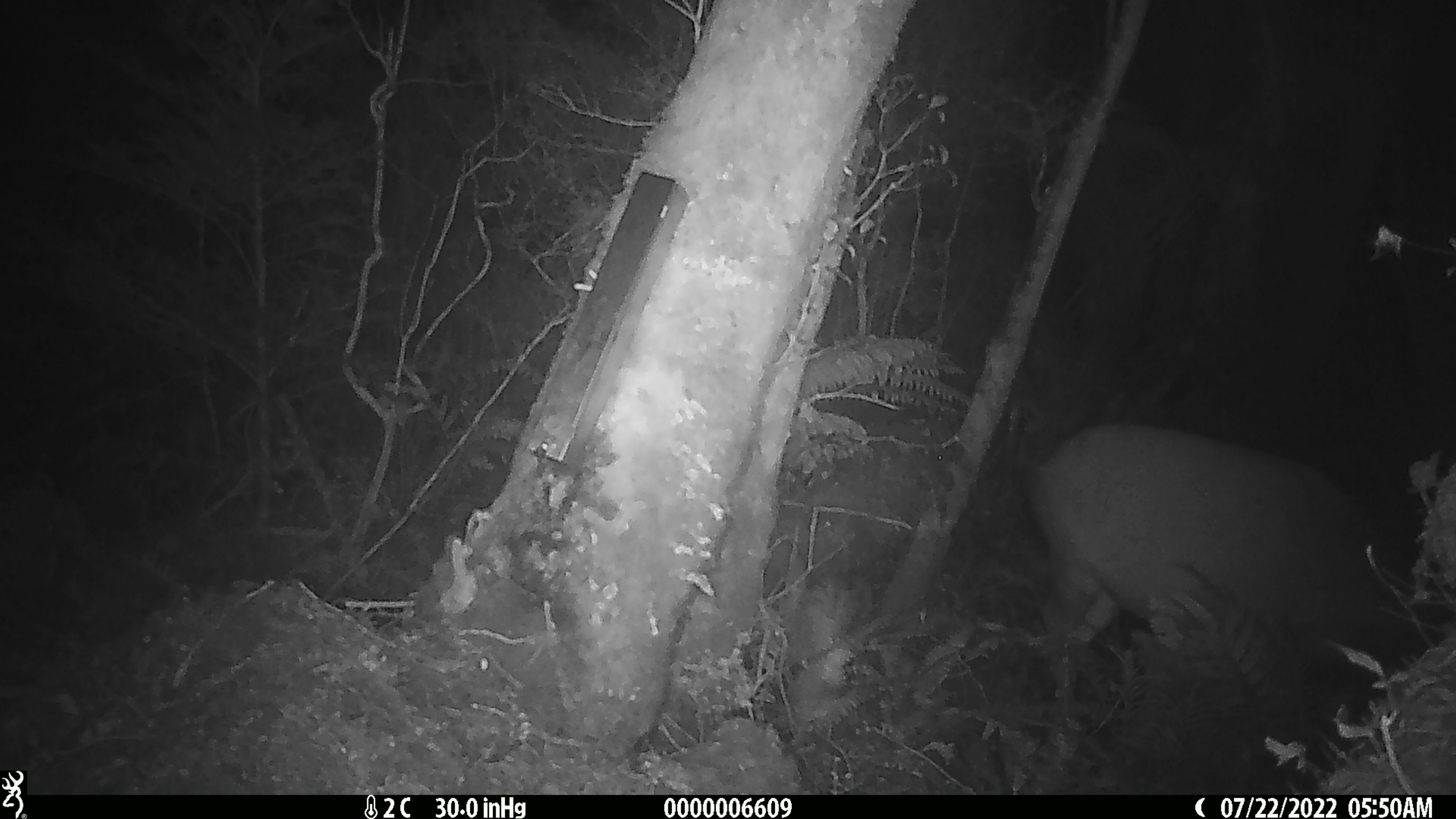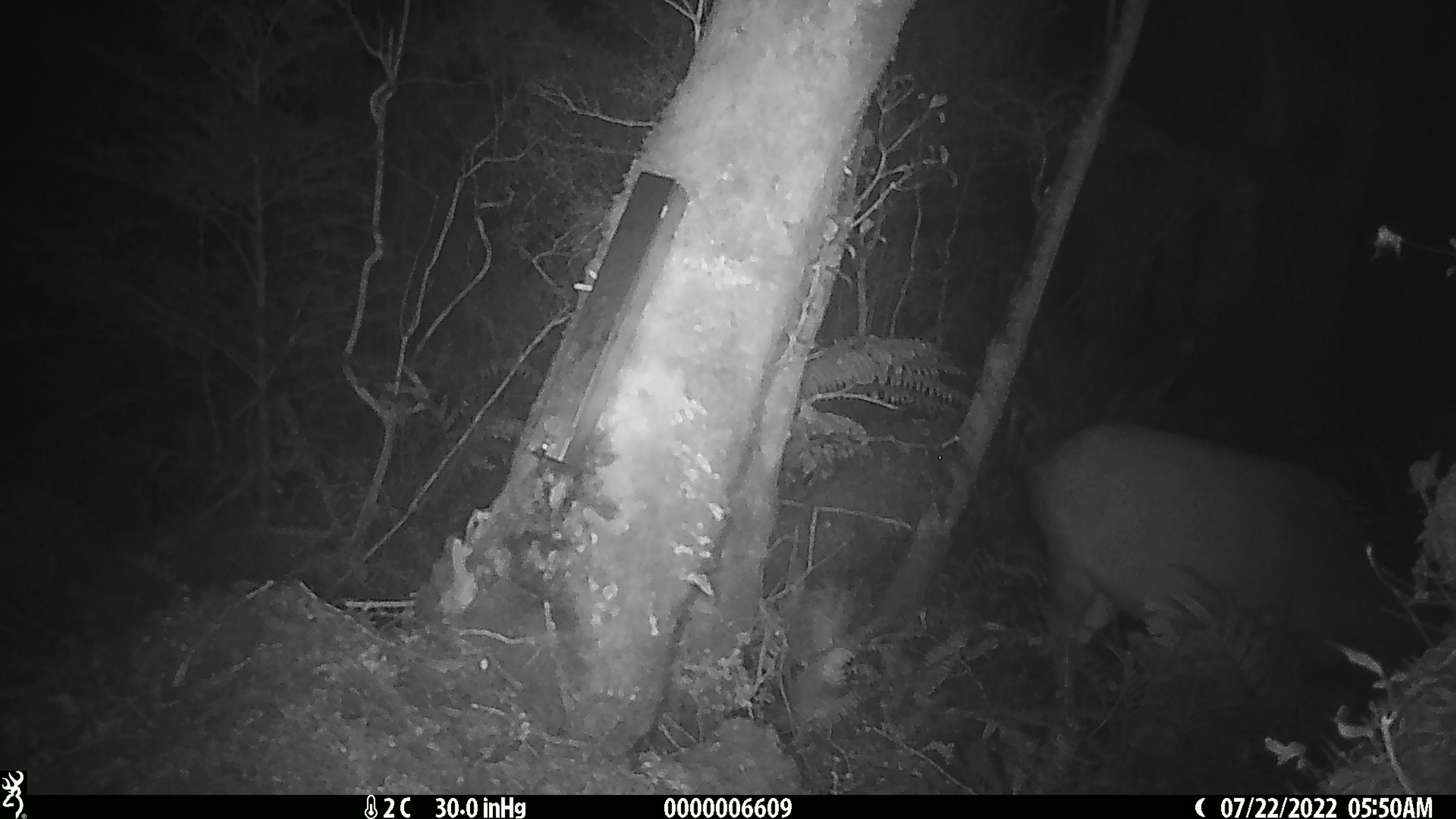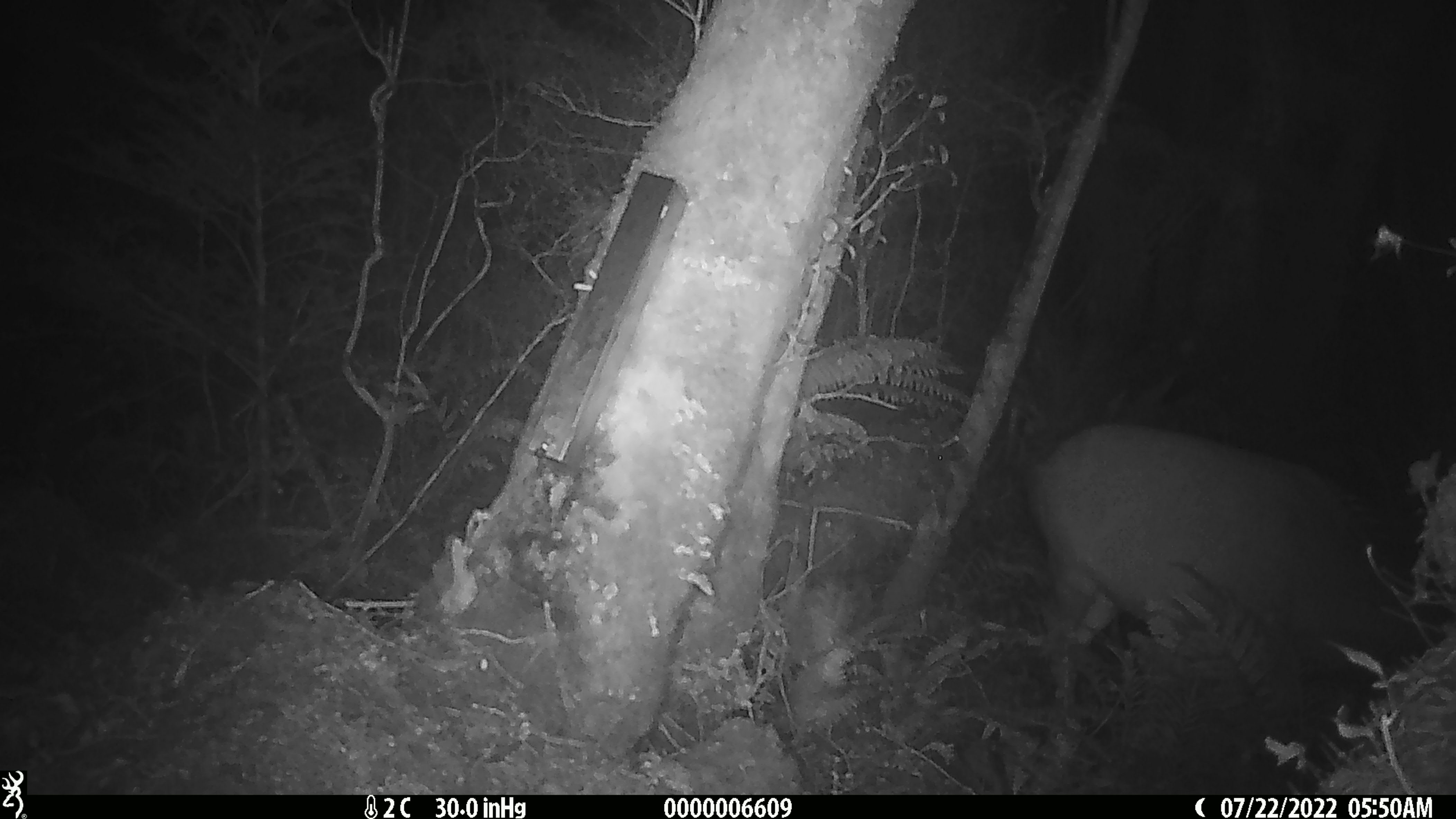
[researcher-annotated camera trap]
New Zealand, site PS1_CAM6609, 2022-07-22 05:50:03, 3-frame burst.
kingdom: Animalia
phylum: Chordata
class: Mammalia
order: Artiodactyla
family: Cervidae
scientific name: Cervidae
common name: deer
Deer (Cervidae).